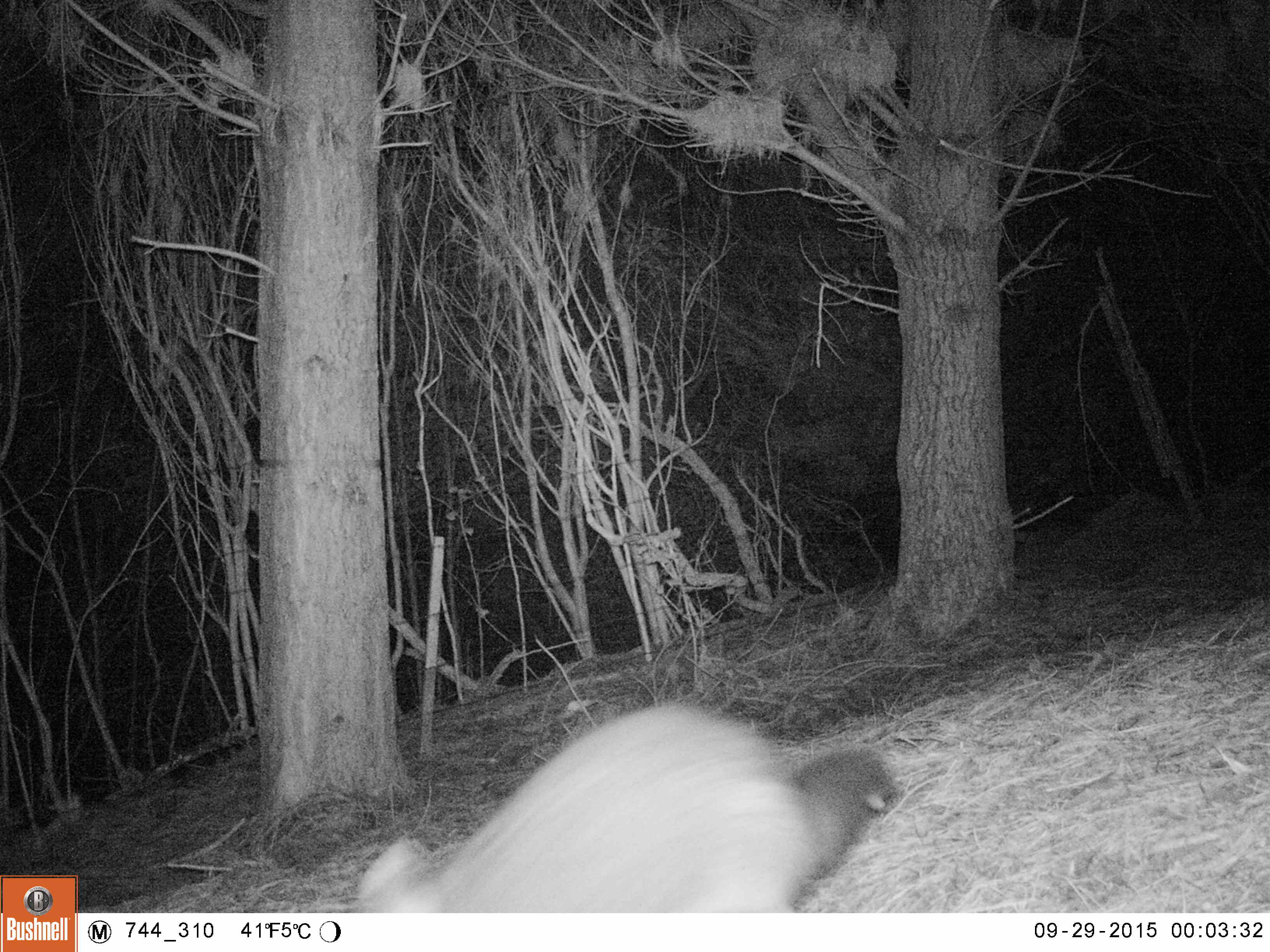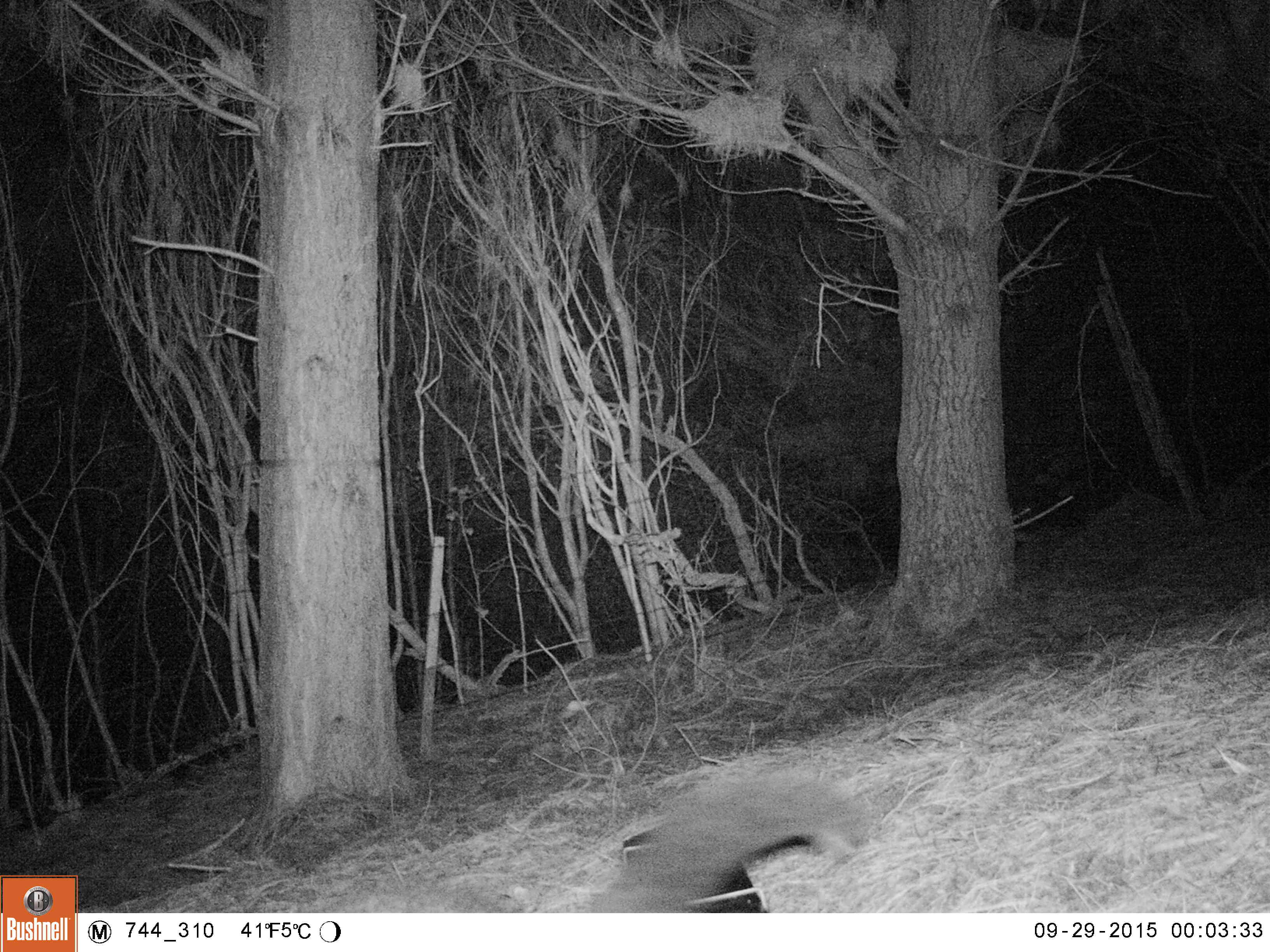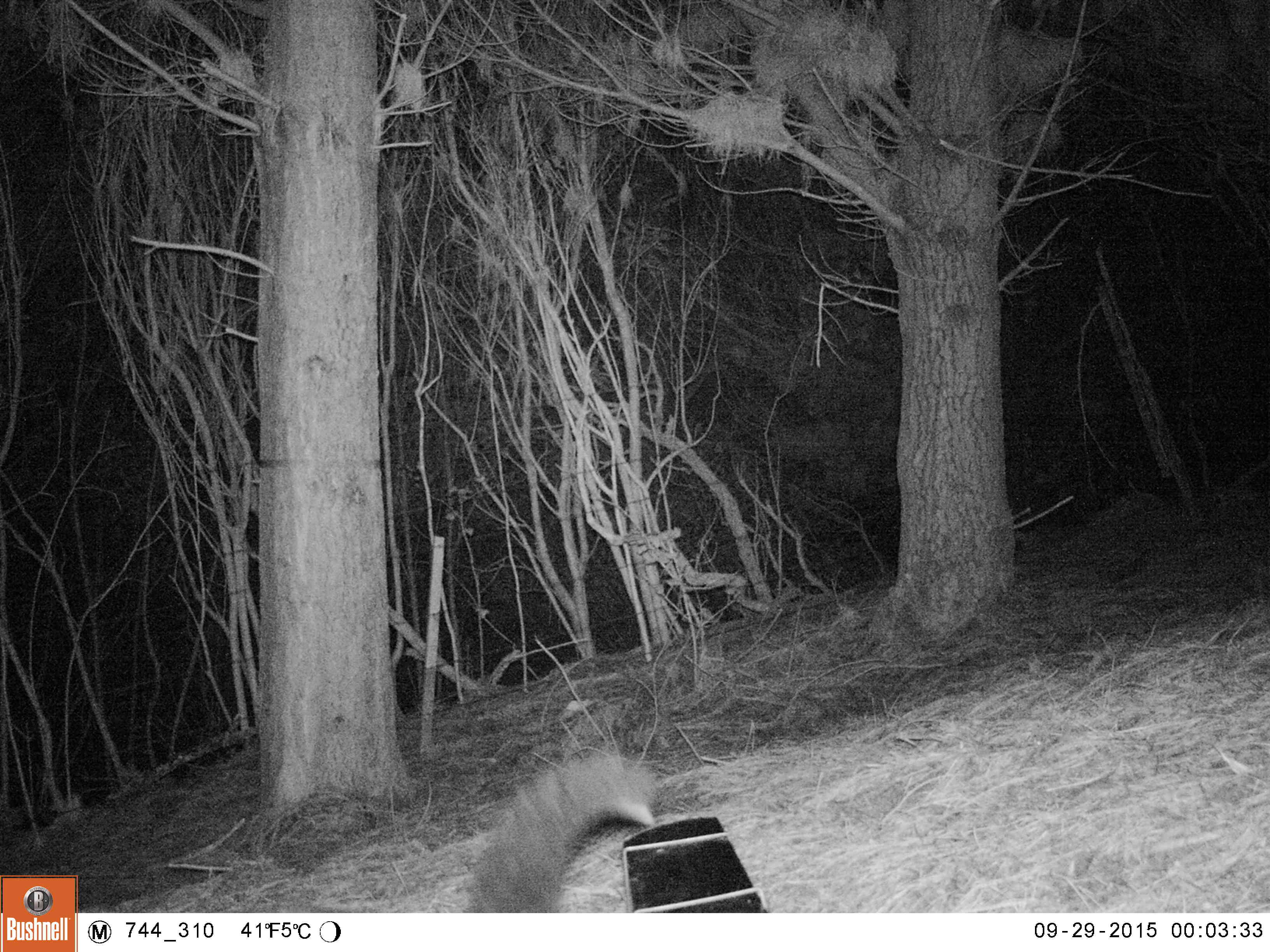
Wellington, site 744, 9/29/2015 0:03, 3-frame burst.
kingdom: Animalia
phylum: Chordata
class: Mammalia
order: Didelphimorphia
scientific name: Didelphimorphia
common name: possum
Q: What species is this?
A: Possum (Didelphimorphia).